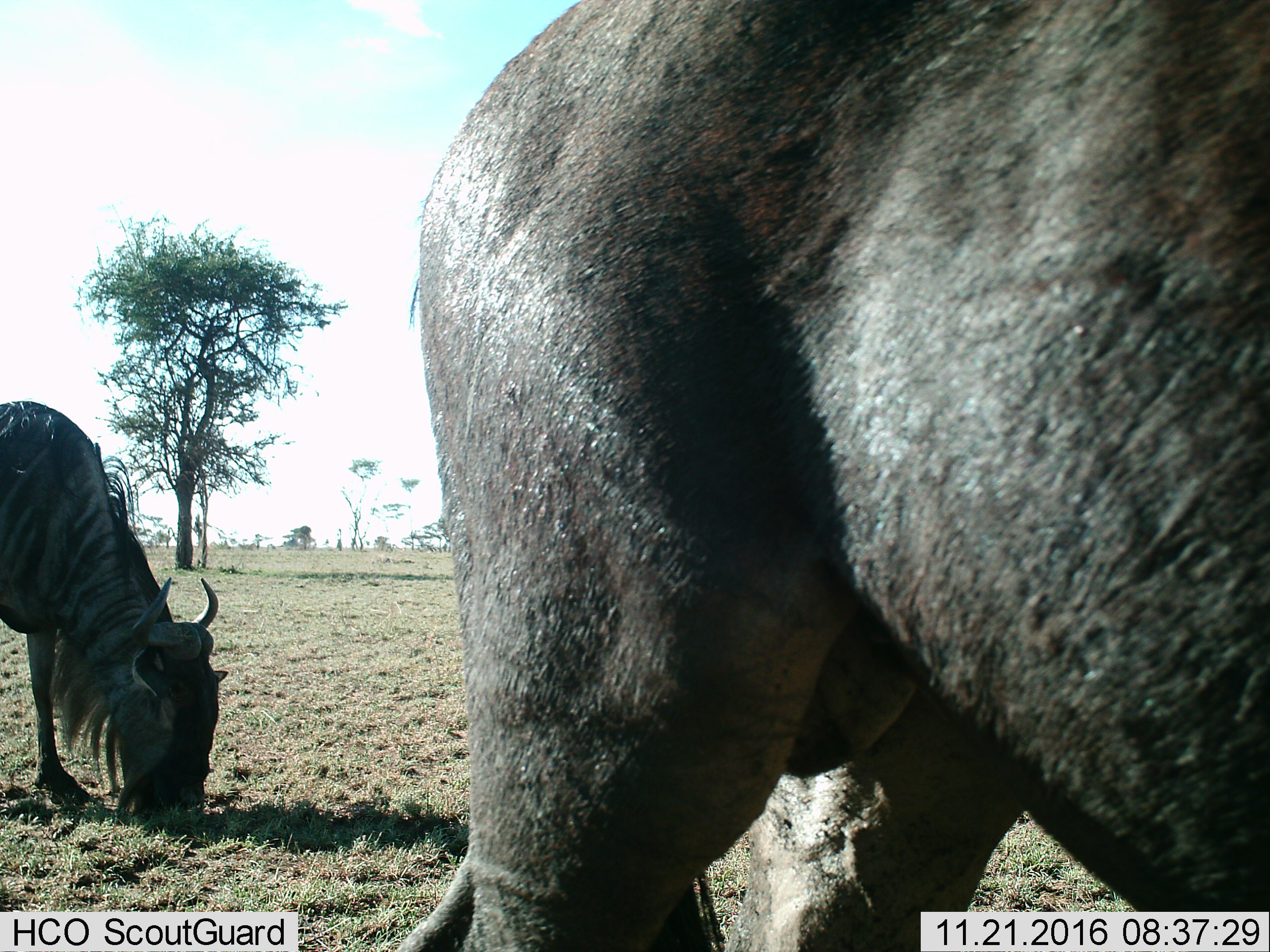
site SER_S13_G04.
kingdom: Animalia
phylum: Chordata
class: Mammalia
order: Artiodactyla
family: Bovidae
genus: Connochaetes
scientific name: Connochaetes taurinus taurinus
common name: blue wildebeest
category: wildebeestblue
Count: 2.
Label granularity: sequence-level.